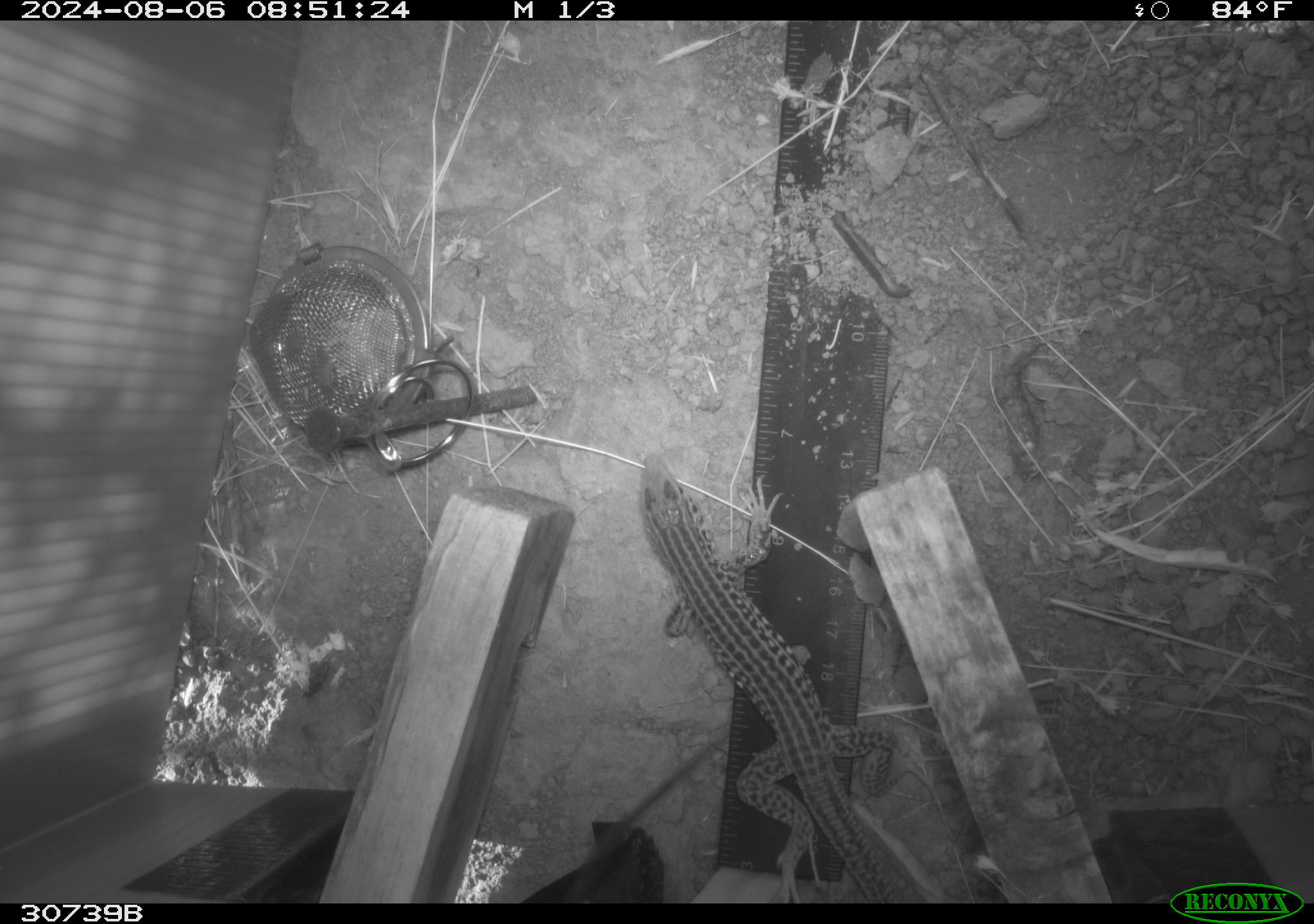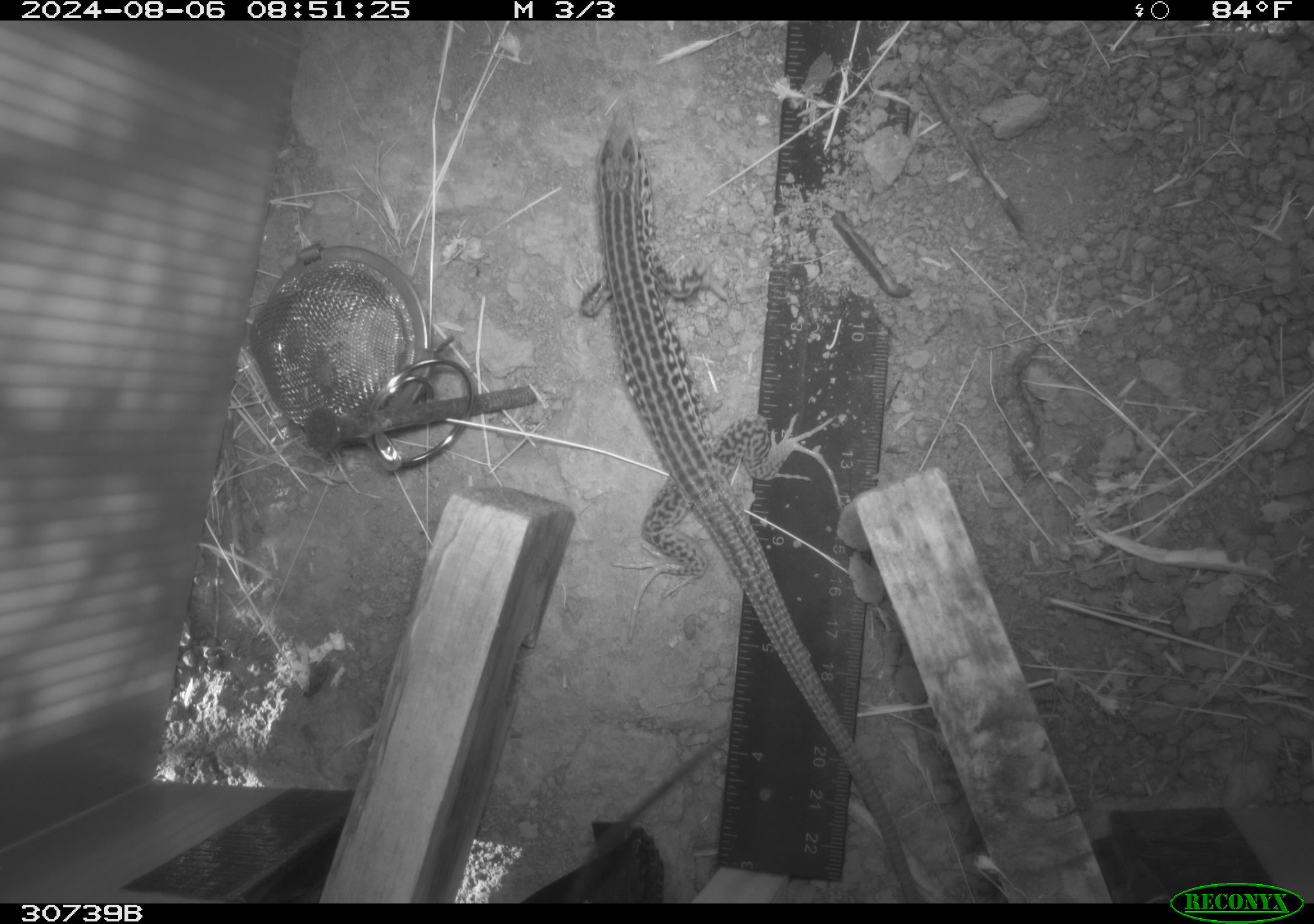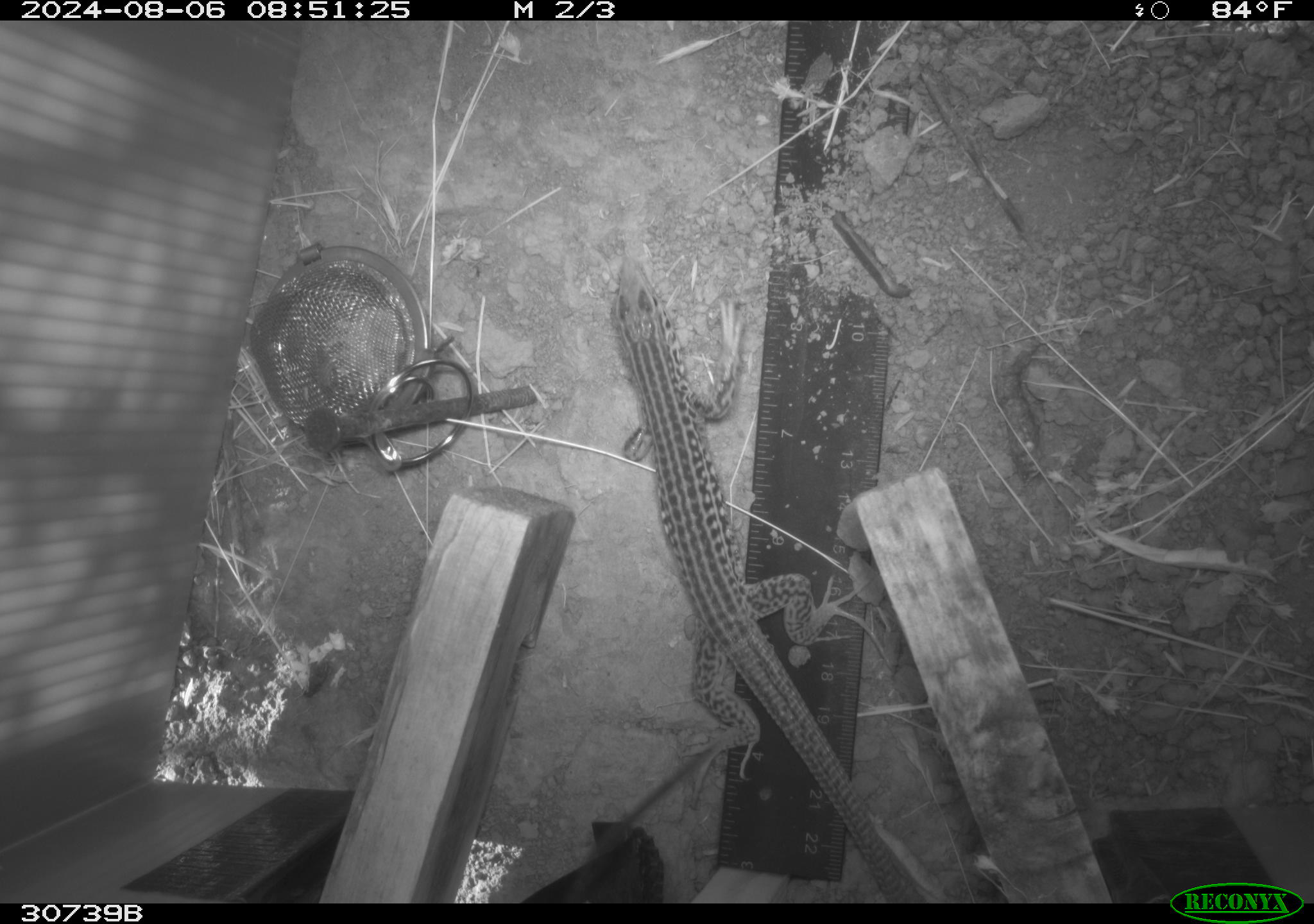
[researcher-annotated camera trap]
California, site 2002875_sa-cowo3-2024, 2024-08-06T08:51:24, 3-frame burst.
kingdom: Animalia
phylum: Chordata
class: Reptilia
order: Squamata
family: Teiidae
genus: Aspidoscelis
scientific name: Aspidoscelis tigris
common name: western whiptail